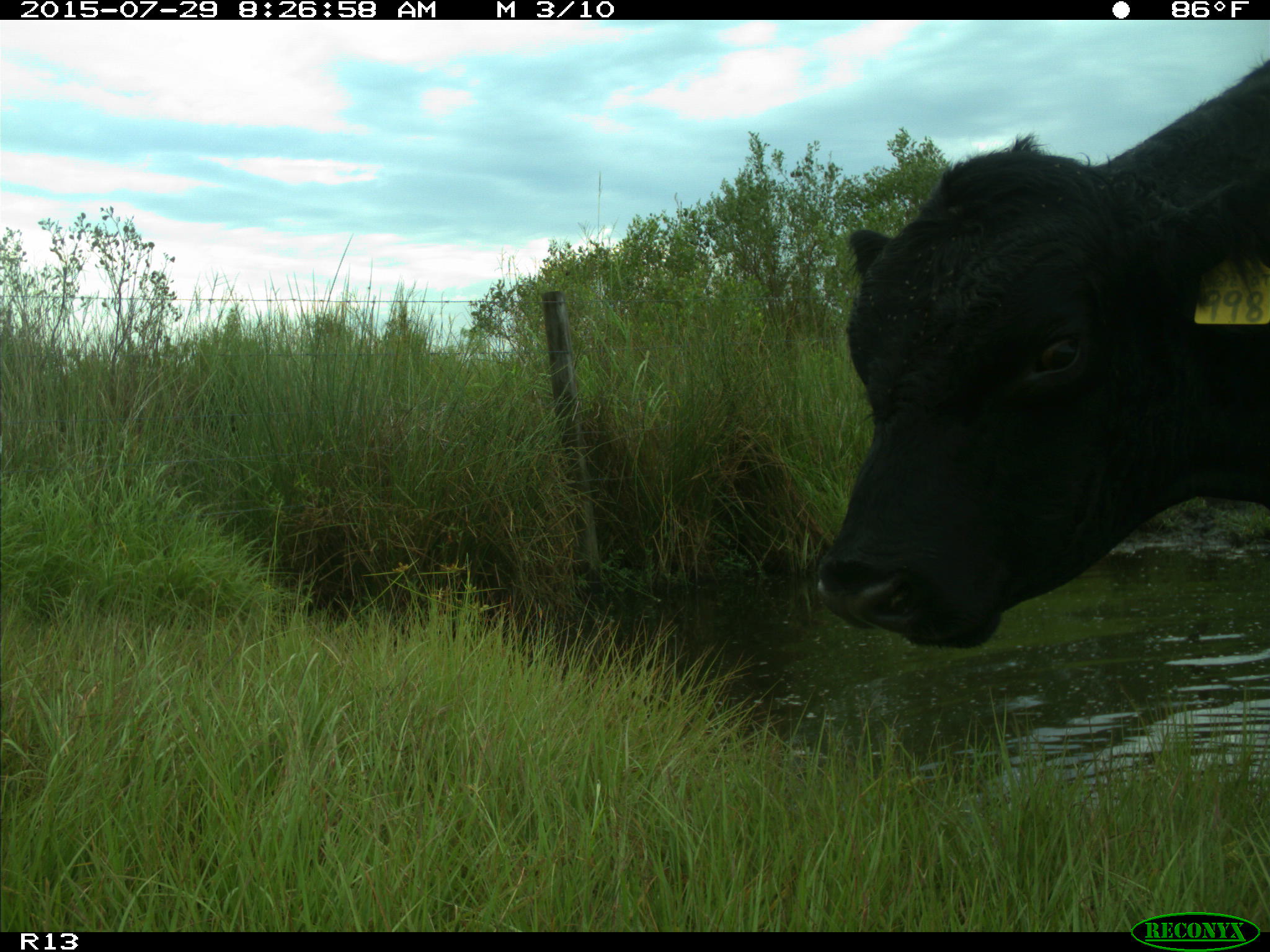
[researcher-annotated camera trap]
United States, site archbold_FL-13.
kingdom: Animalia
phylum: Chordata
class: Mammalia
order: Artiodactyla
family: Bovidae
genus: Bos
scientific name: Bos taurus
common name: domestic cow